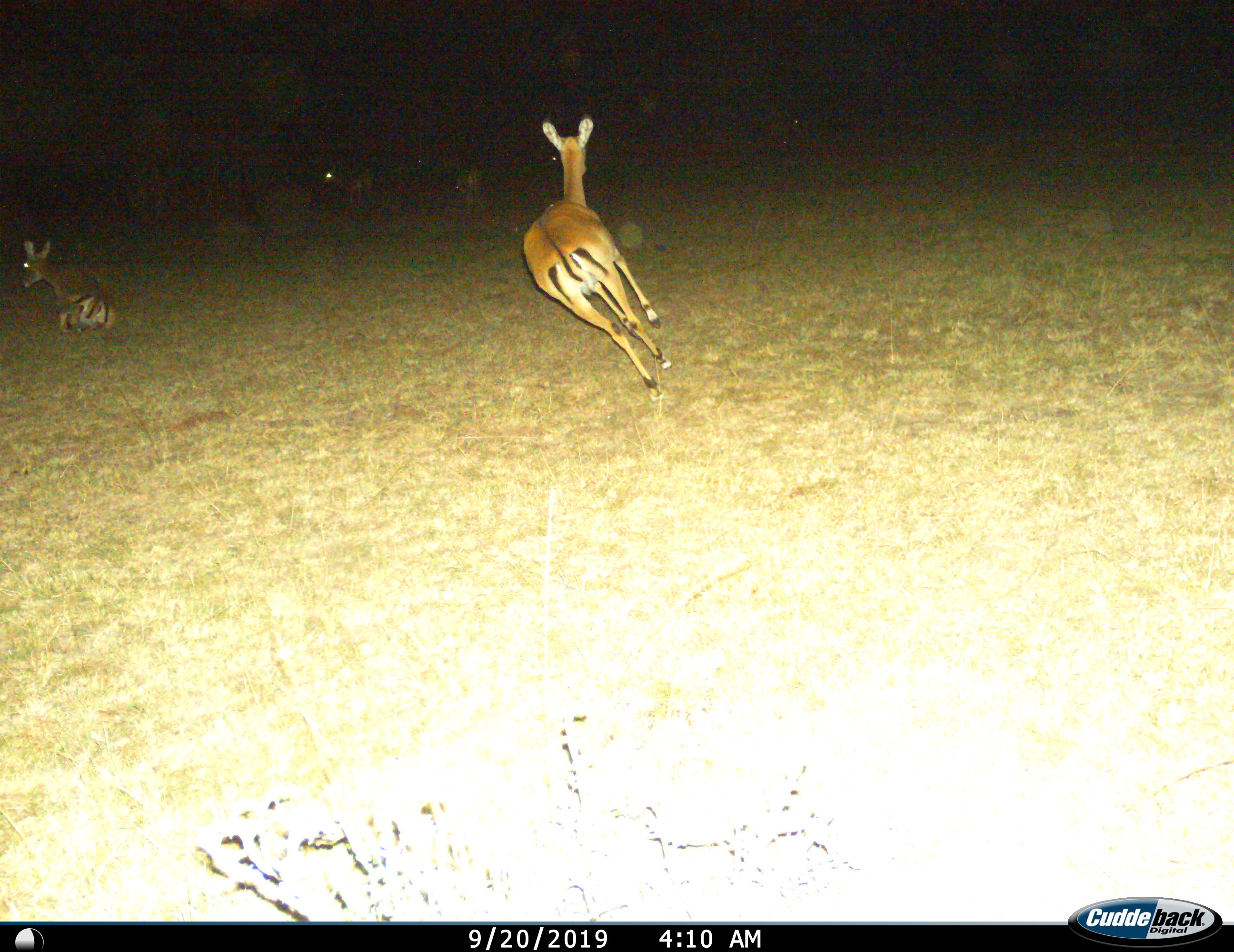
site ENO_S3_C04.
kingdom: Animalia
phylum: Chordata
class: Mammalia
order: Artiodactyla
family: Bovidae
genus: Aepyceros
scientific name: Aepyceros melampus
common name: impala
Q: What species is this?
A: Impala (Aepyceros melampus).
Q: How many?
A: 3.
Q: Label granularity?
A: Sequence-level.